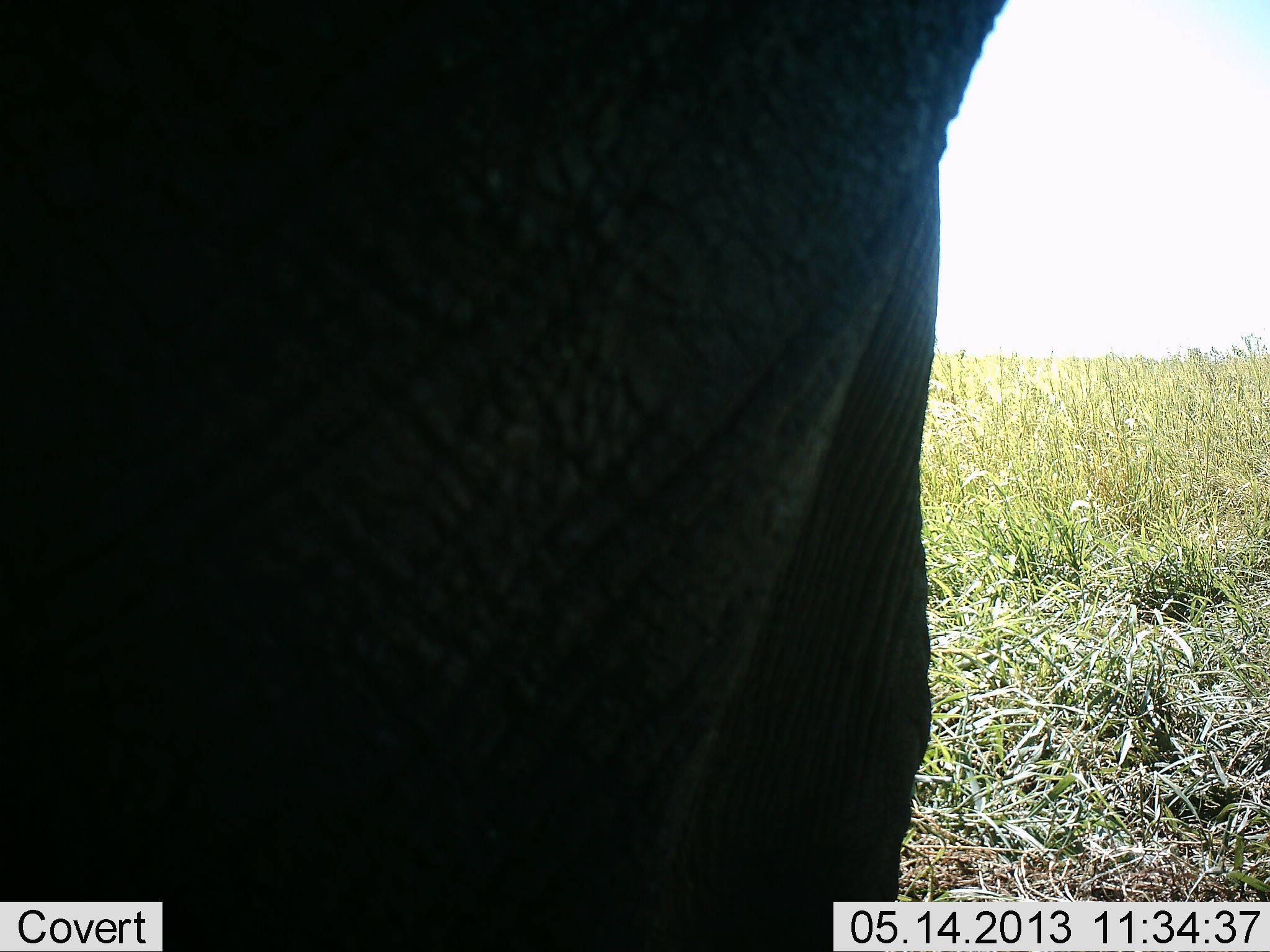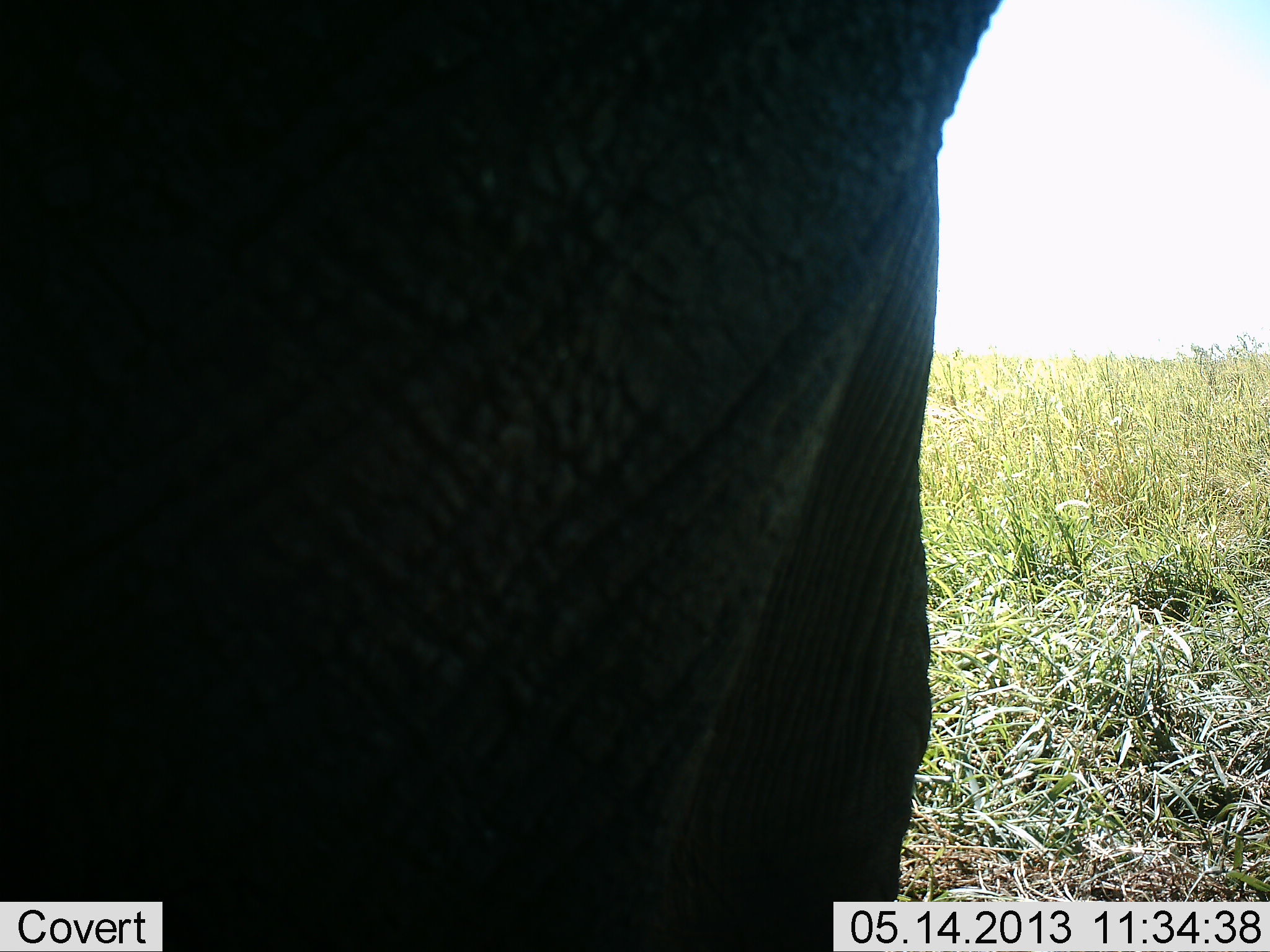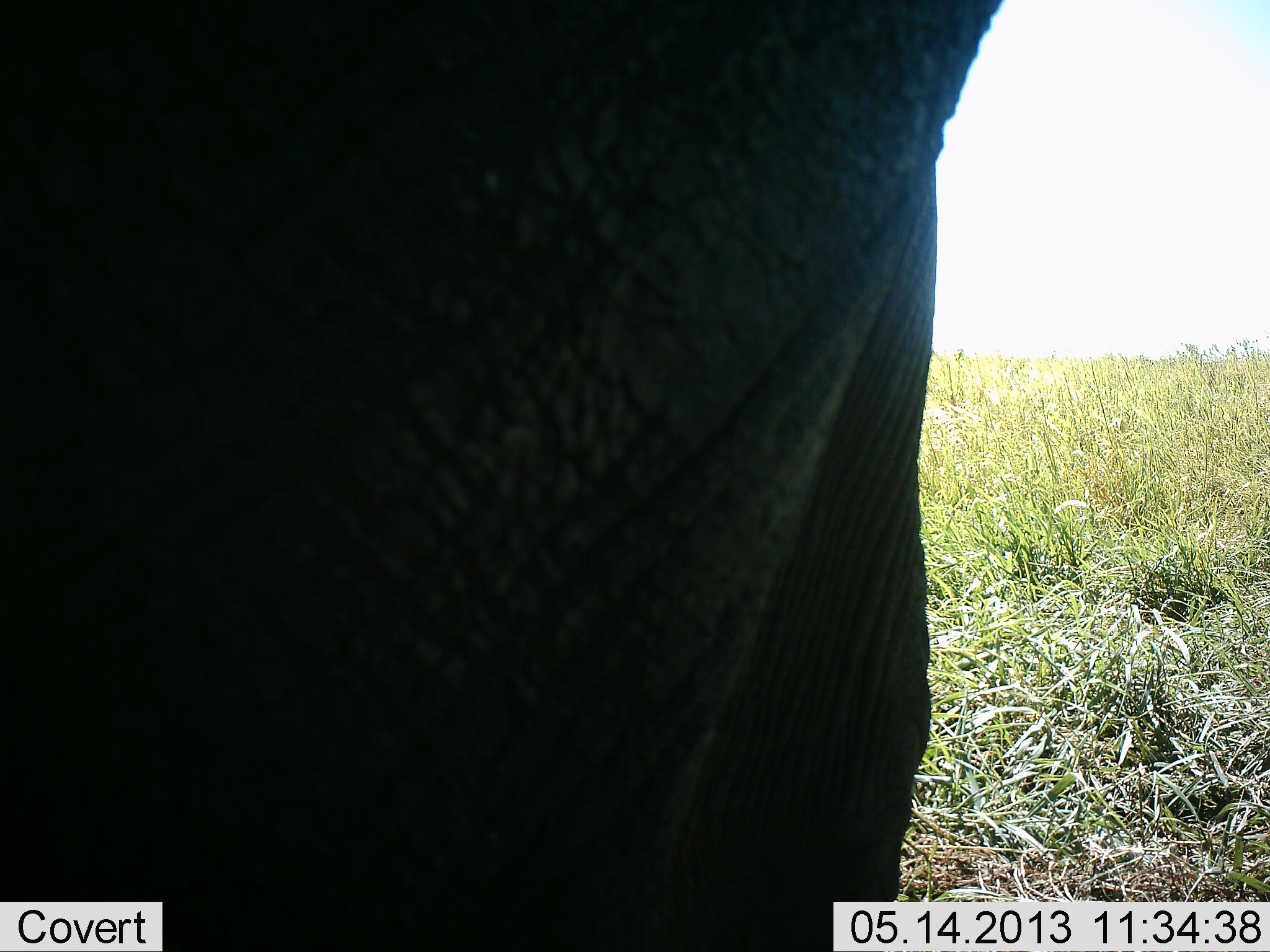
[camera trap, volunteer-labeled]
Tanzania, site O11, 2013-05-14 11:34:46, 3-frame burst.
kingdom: Animalia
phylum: Chordata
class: Mammalia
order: Proboscidea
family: Elephantidae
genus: Loxodonta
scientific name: Loxodonta africana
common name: african bush elephant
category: elephant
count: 1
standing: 94%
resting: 0%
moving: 6%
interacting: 0%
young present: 0%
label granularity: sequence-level